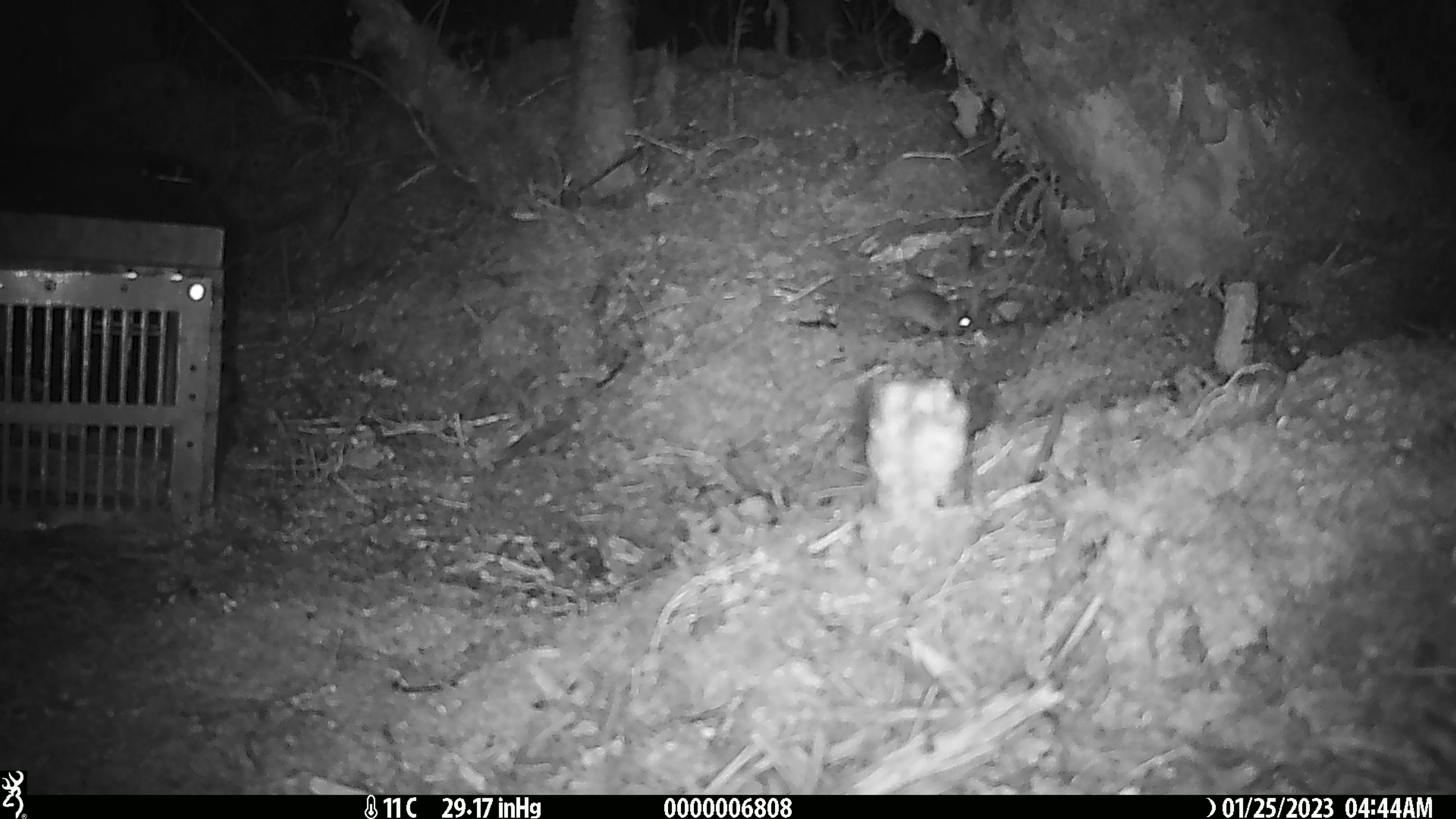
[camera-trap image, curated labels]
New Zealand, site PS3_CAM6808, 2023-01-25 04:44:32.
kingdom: Animalia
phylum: Chordata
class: Mammalia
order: Rodentia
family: Muridae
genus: Mus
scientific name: Mus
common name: mouse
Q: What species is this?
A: Mouse (Mus).